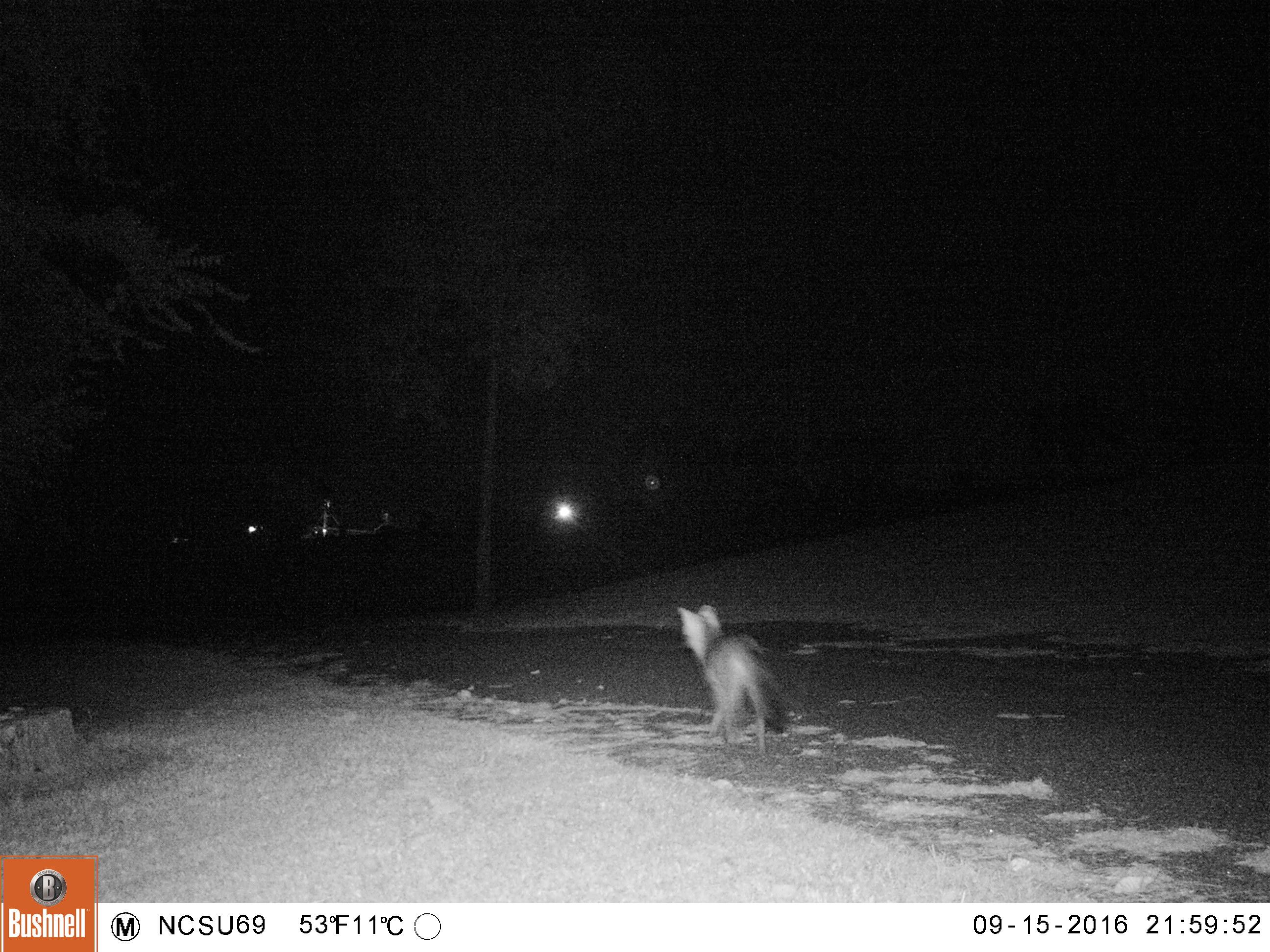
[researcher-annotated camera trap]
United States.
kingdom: Animalia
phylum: Chordata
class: Mammalia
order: Carnivora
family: Canidae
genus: Urocyon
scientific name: Urocyon cinereoargenteus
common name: gray fox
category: Grey Fox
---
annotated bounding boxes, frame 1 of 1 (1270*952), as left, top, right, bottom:
Grey Fox: 668, 593, 815, 756